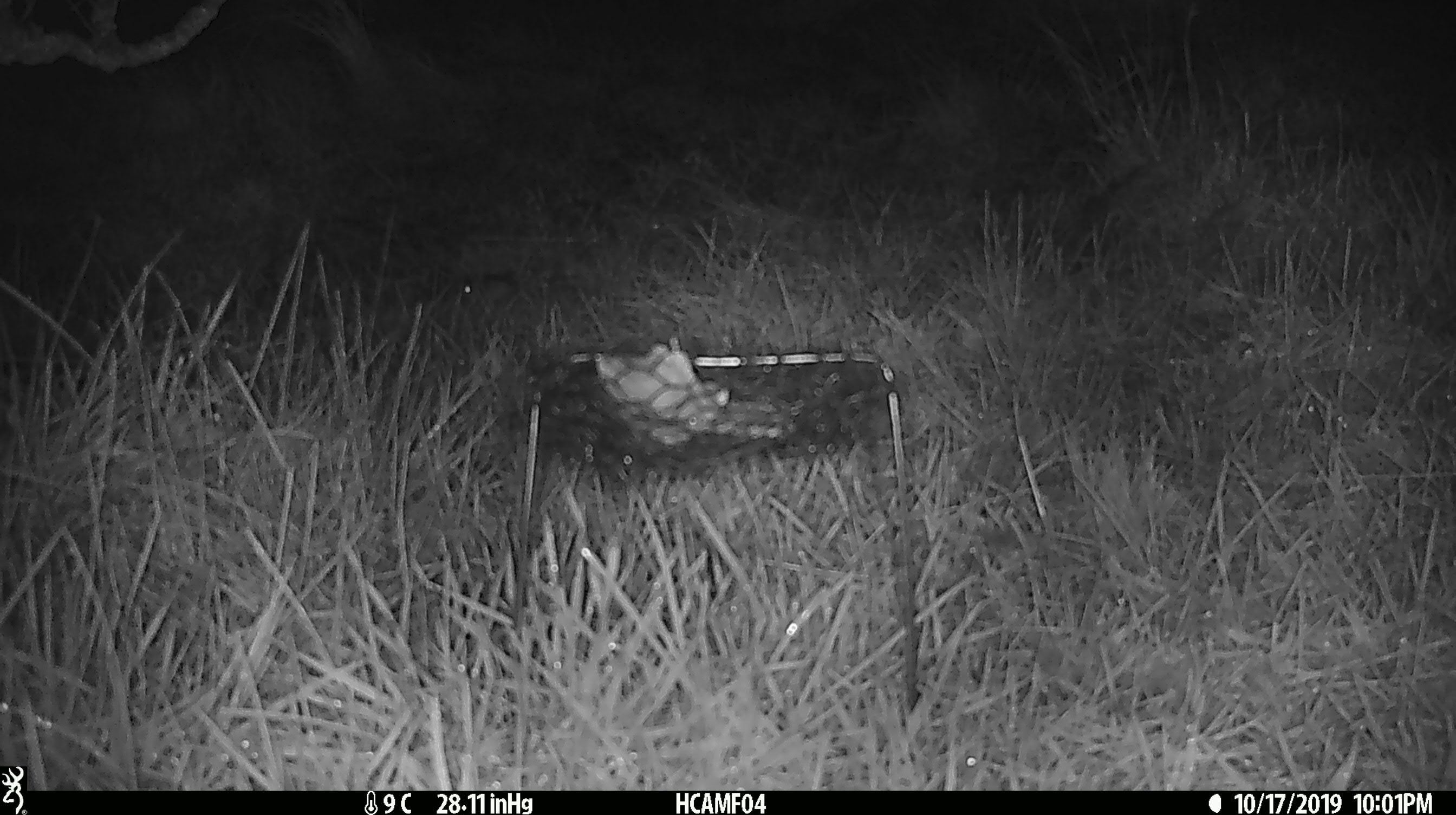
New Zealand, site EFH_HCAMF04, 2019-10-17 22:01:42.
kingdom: Animalia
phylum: Chordata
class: Mammalia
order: Rodentia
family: Muridae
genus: Mus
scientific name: Mus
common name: mouse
Mouse (Mus).